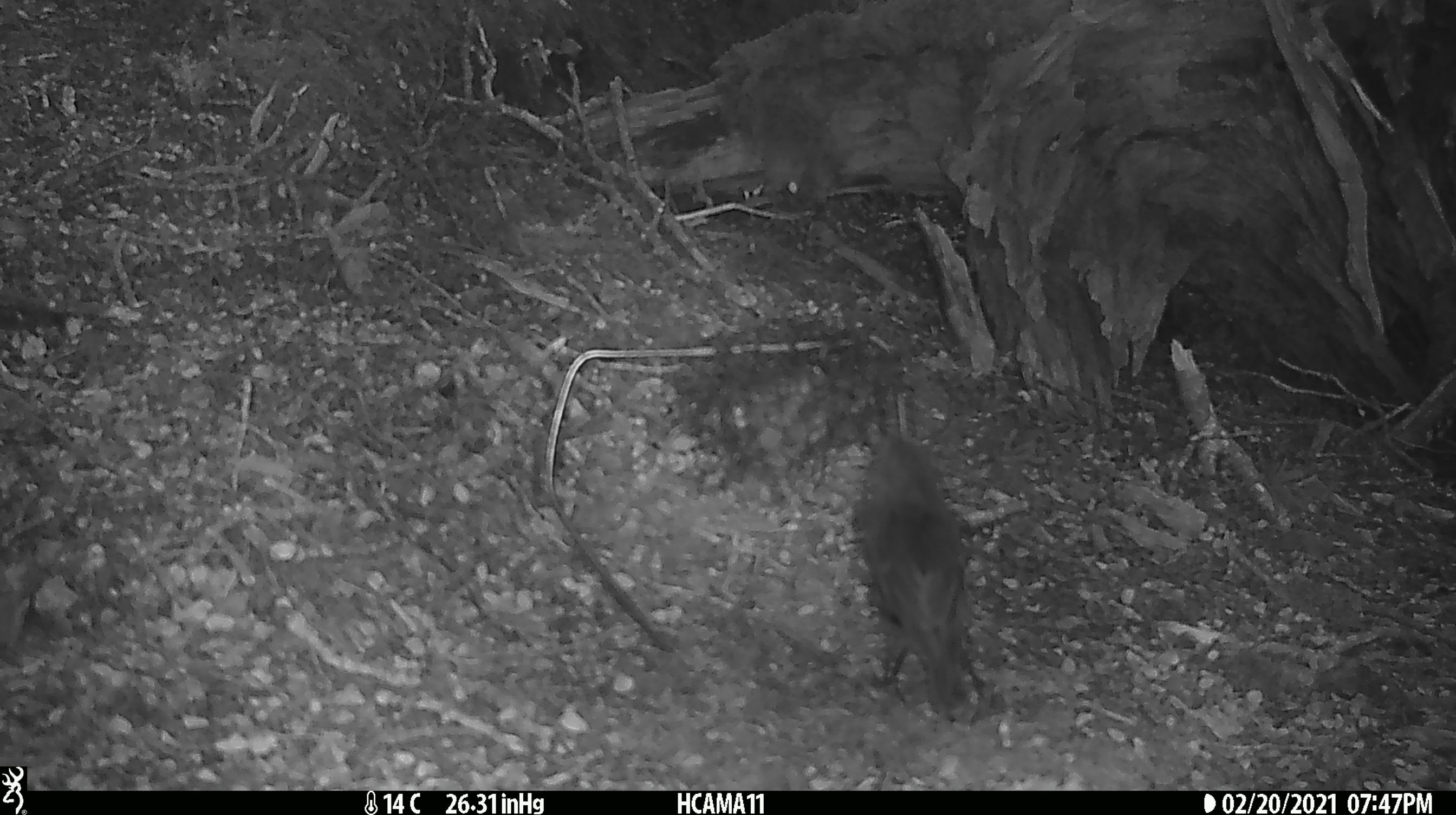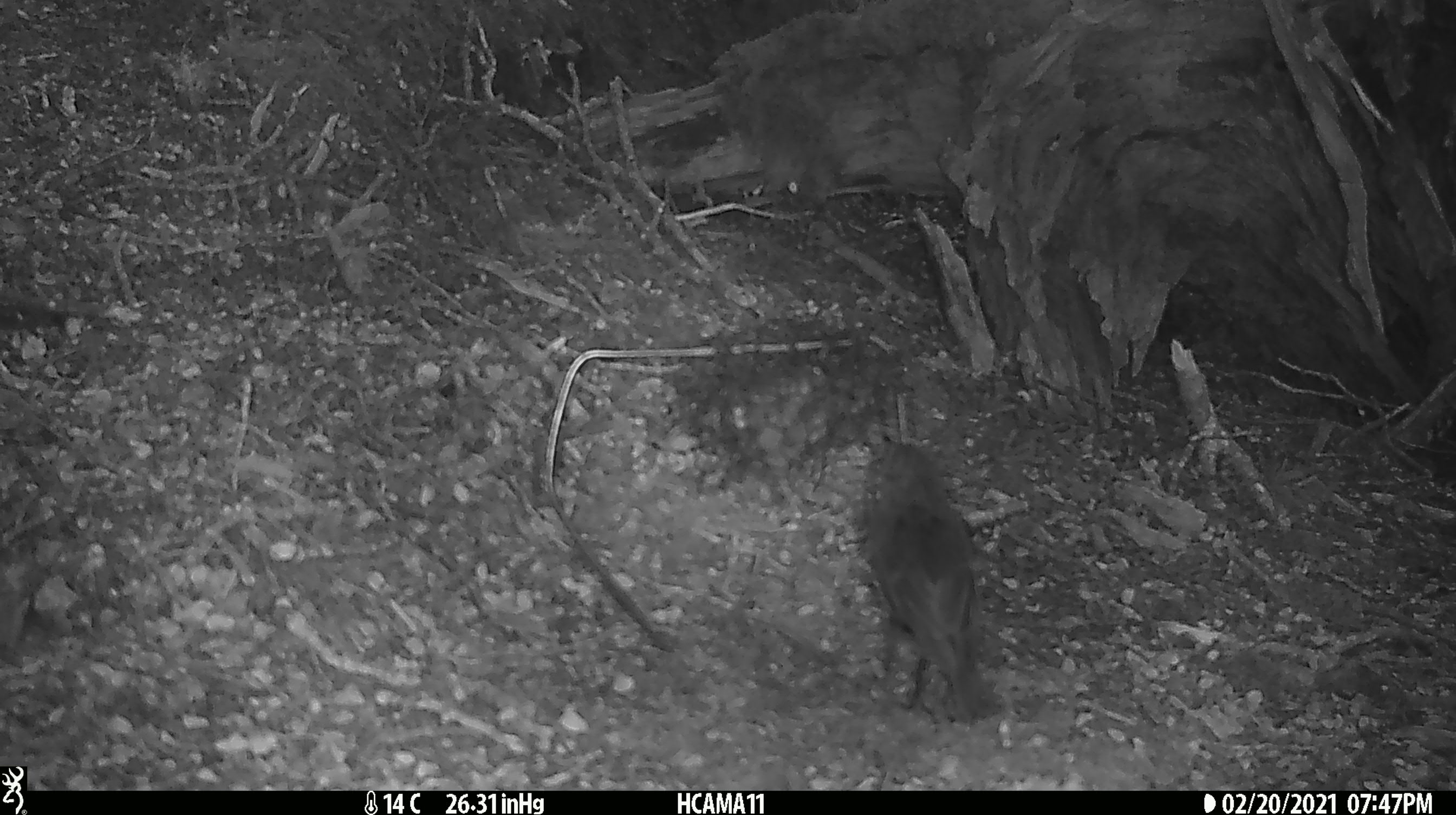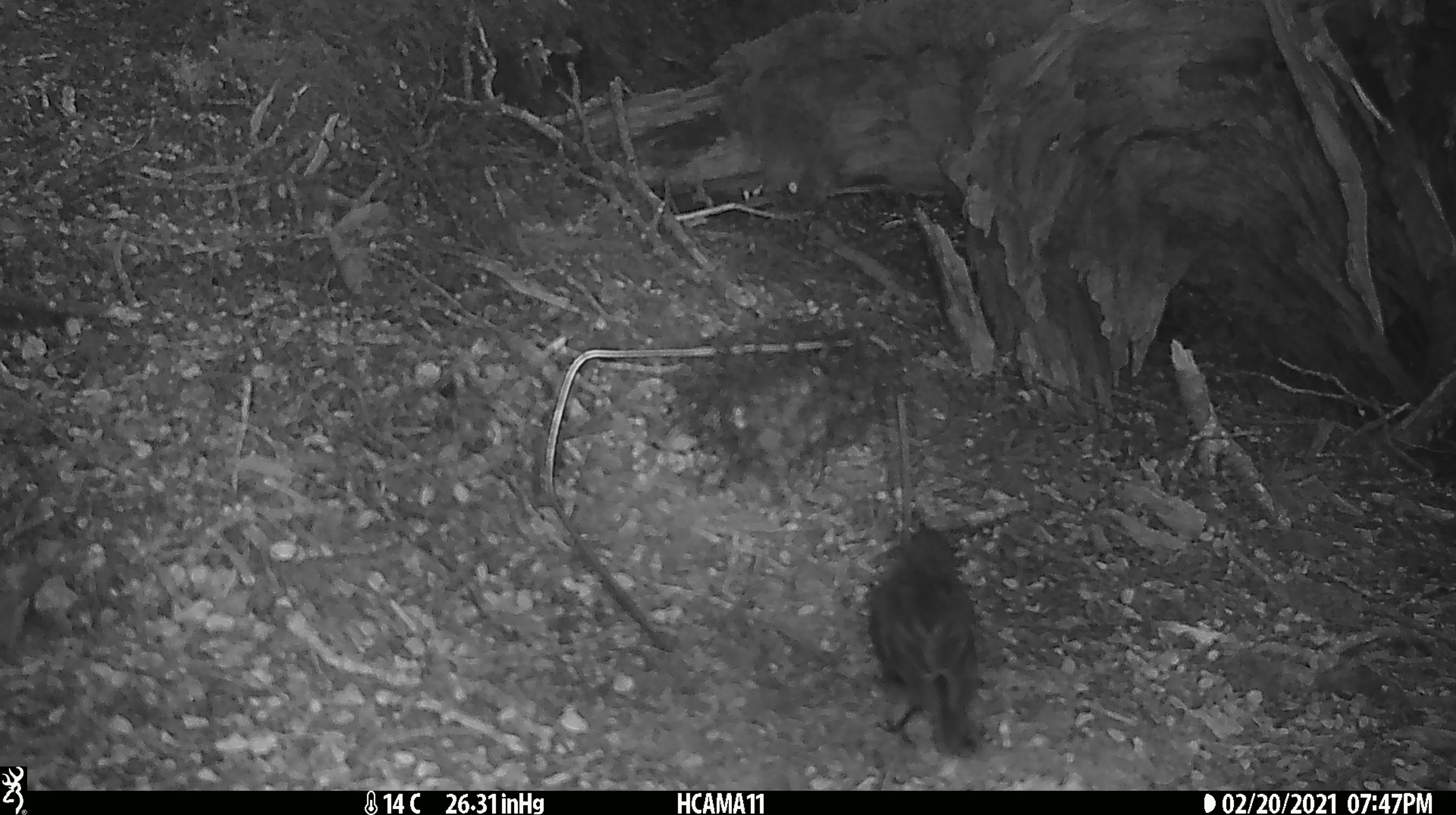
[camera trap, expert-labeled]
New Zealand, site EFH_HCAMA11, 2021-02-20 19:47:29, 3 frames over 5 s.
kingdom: Animalia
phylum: Chordata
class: Aves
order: Passeriformes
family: Petroicidae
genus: Petroica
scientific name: Petroica australis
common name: new zealand robin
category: robin